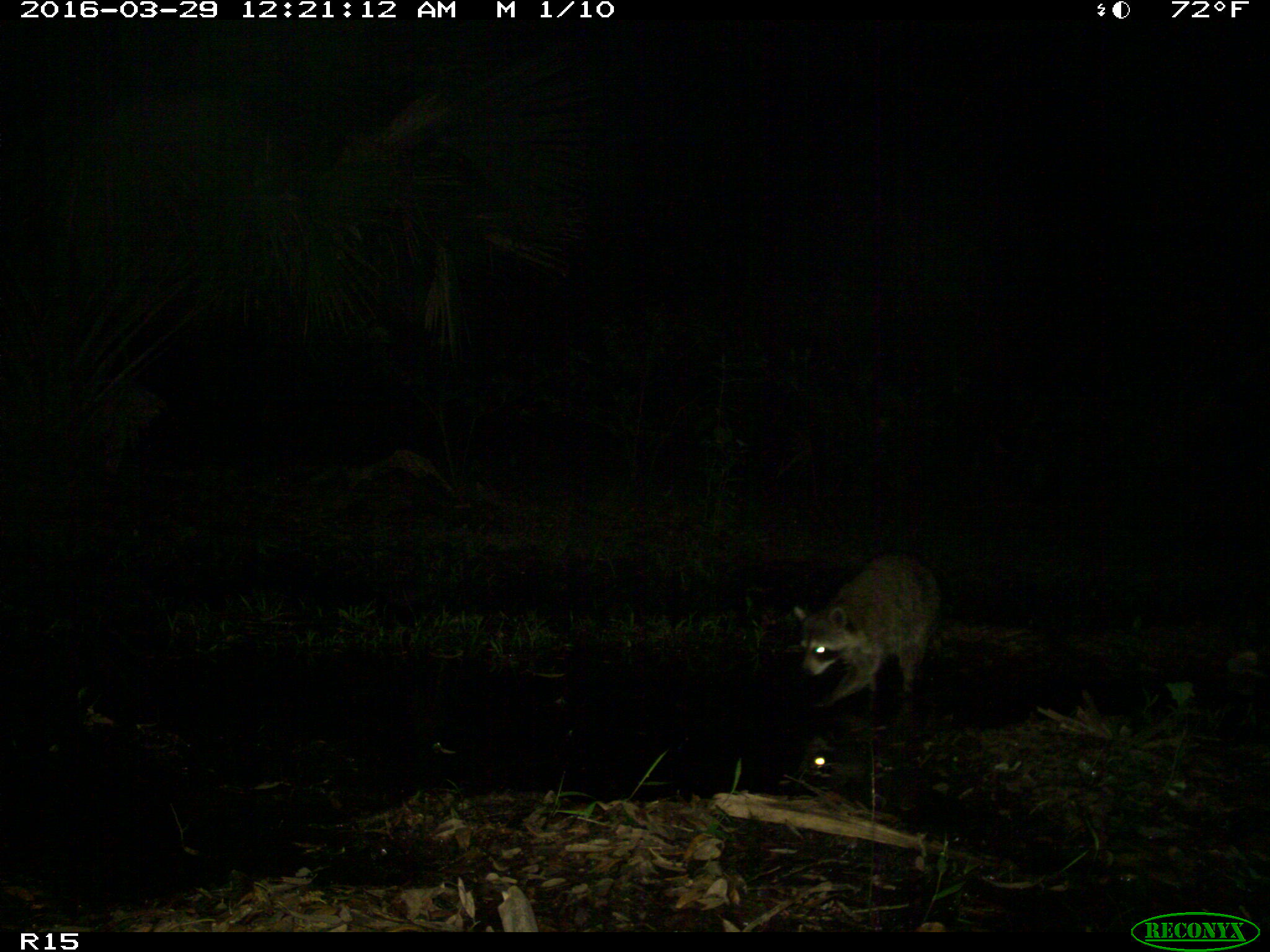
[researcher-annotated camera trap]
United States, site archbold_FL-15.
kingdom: Animalia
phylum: Chordata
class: Mammalia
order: Carnivora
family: Procyonidae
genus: Procyon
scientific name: Procyon lotor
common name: common raccoon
Procyon lotor (common raccoon).